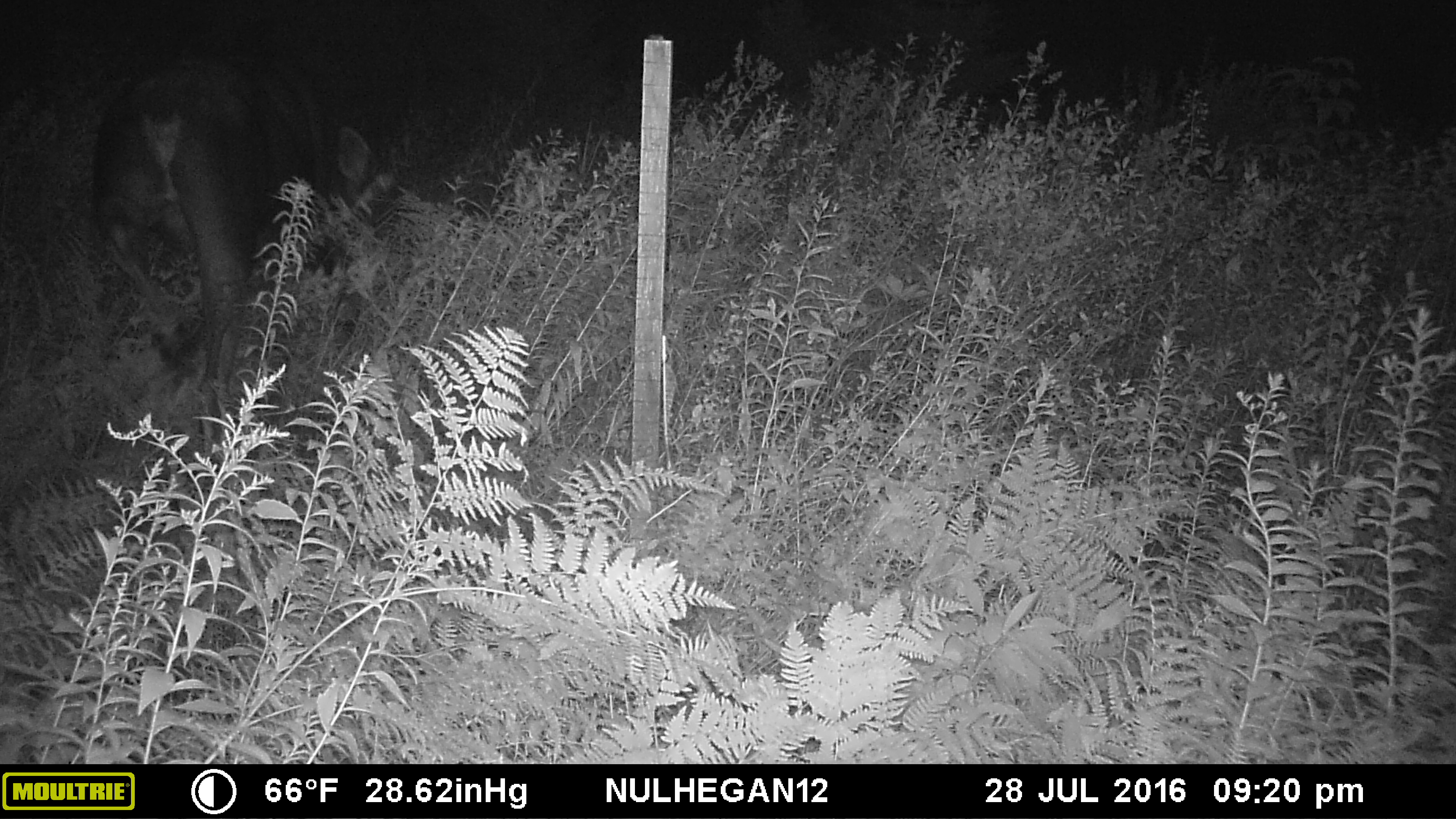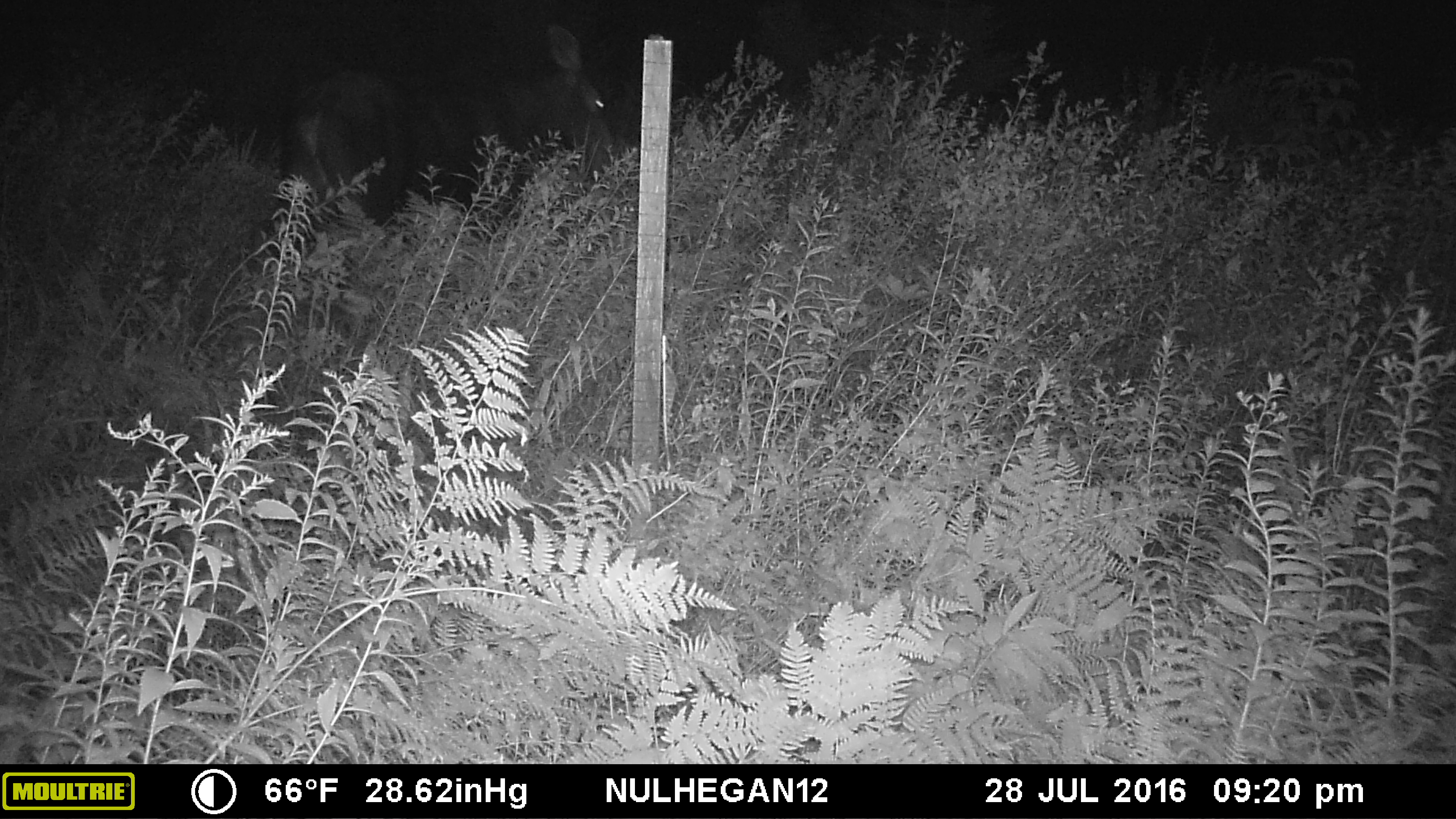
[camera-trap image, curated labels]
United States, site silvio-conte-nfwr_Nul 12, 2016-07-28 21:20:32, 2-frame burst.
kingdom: Animalia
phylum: Chordata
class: Mammalia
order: Artiodactyla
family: Cervidae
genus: Alces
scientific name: Alces alces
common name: moose